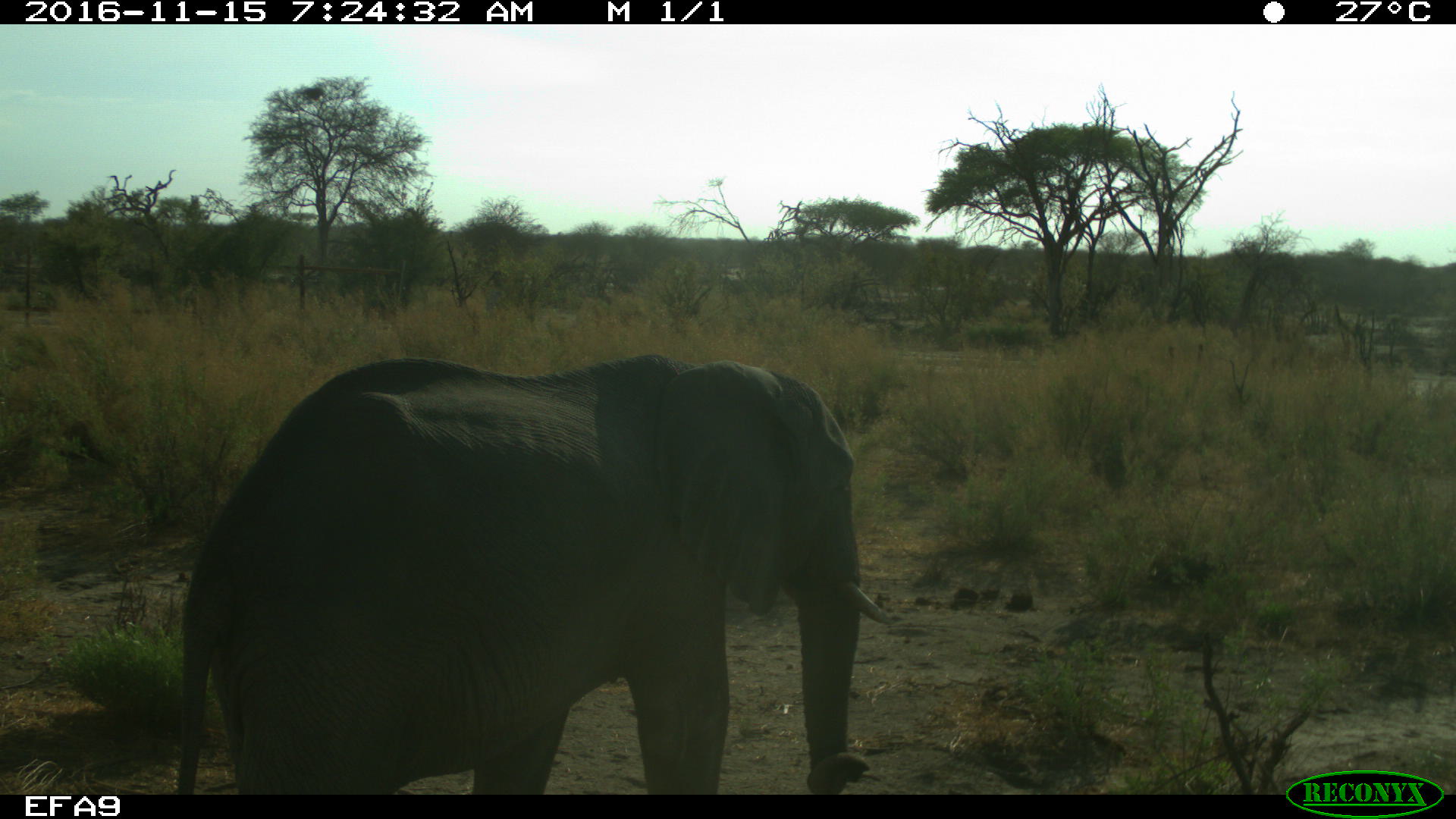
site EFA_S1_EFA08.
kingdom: Animalia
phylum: Chordata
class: Mammalia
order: Proboscidea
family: Elephantidae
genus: Loxodonta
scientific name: Loxodonta africana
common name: african bush elephant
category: elephant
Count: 1.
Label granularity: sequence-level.